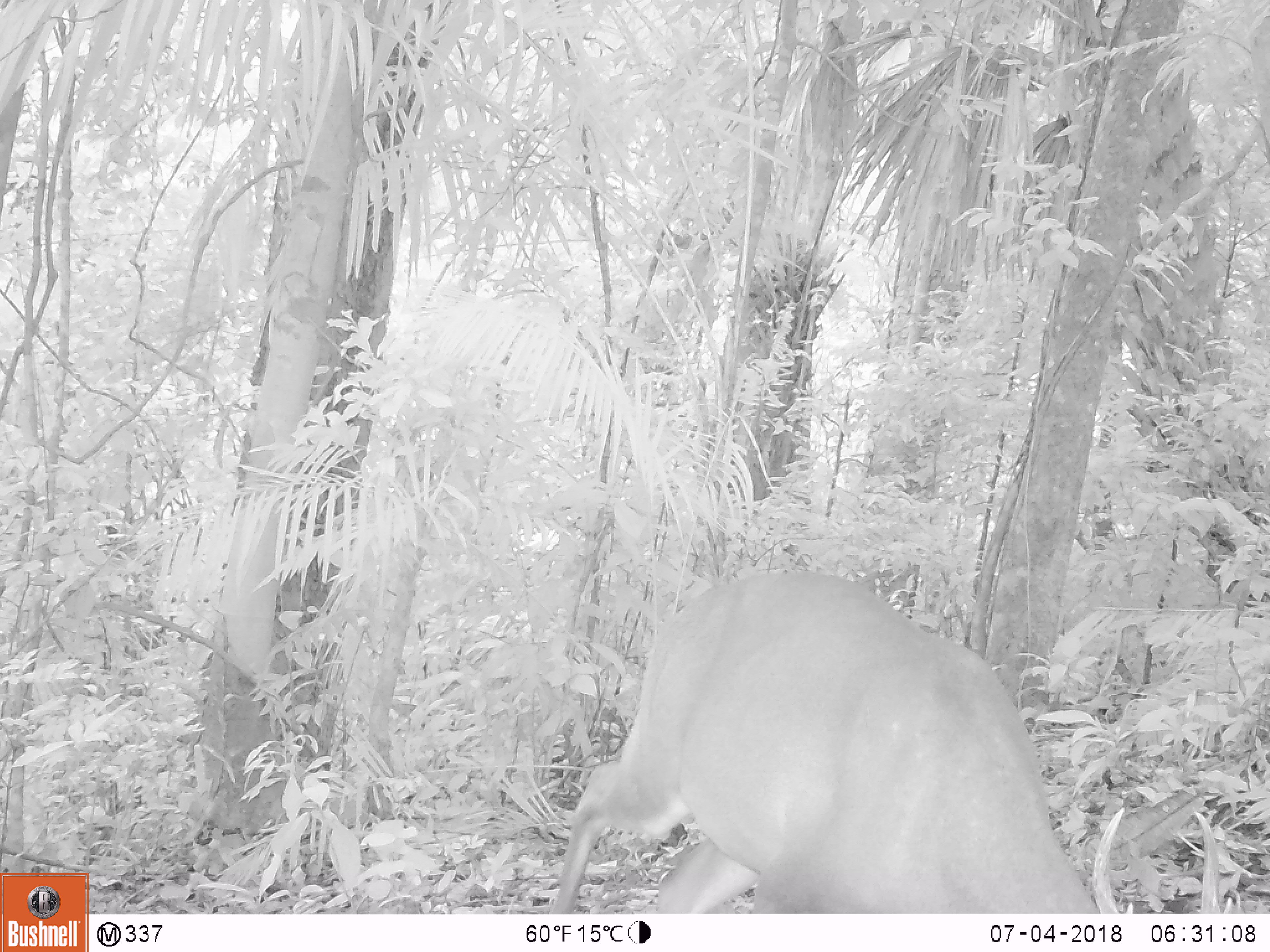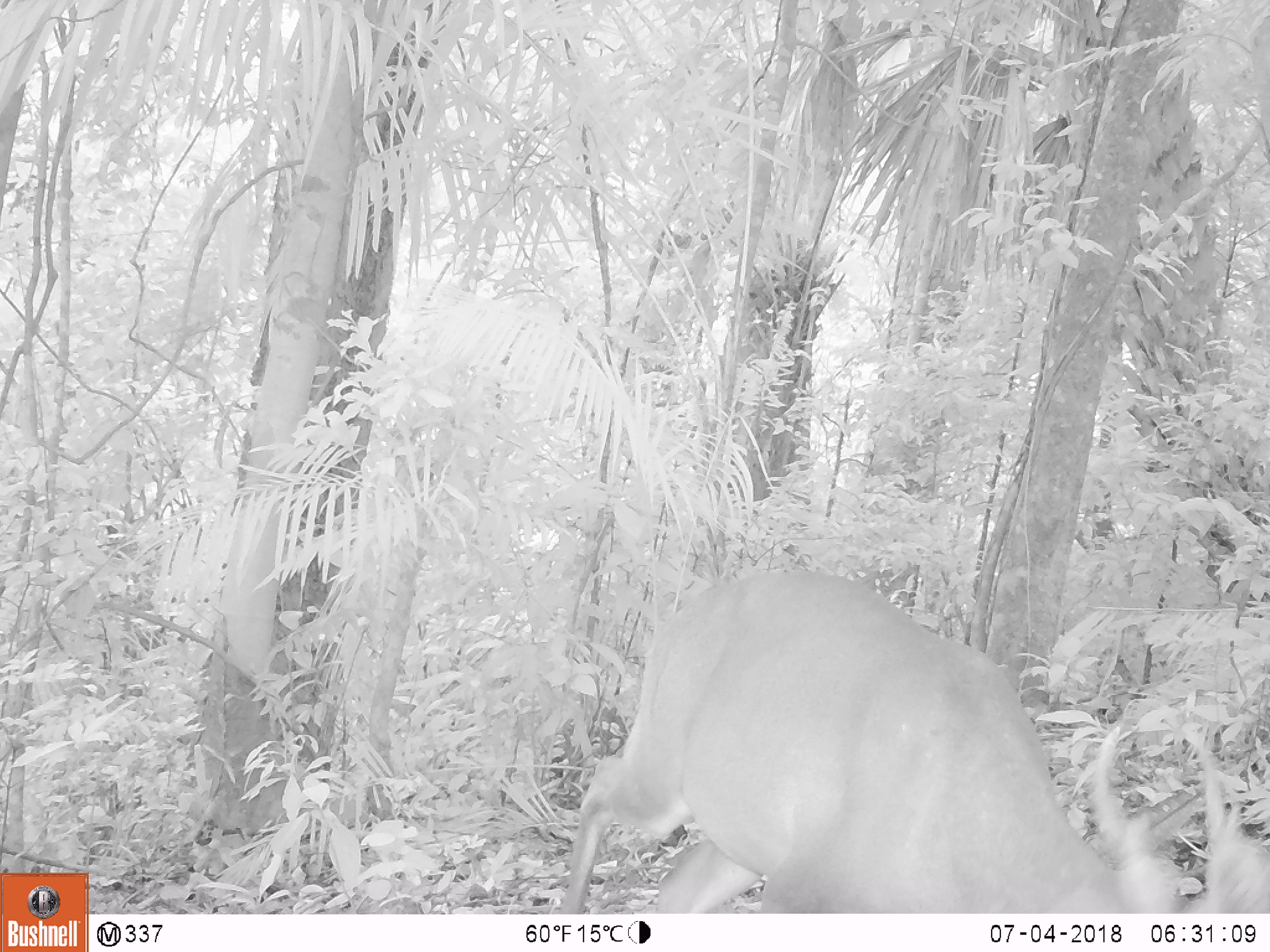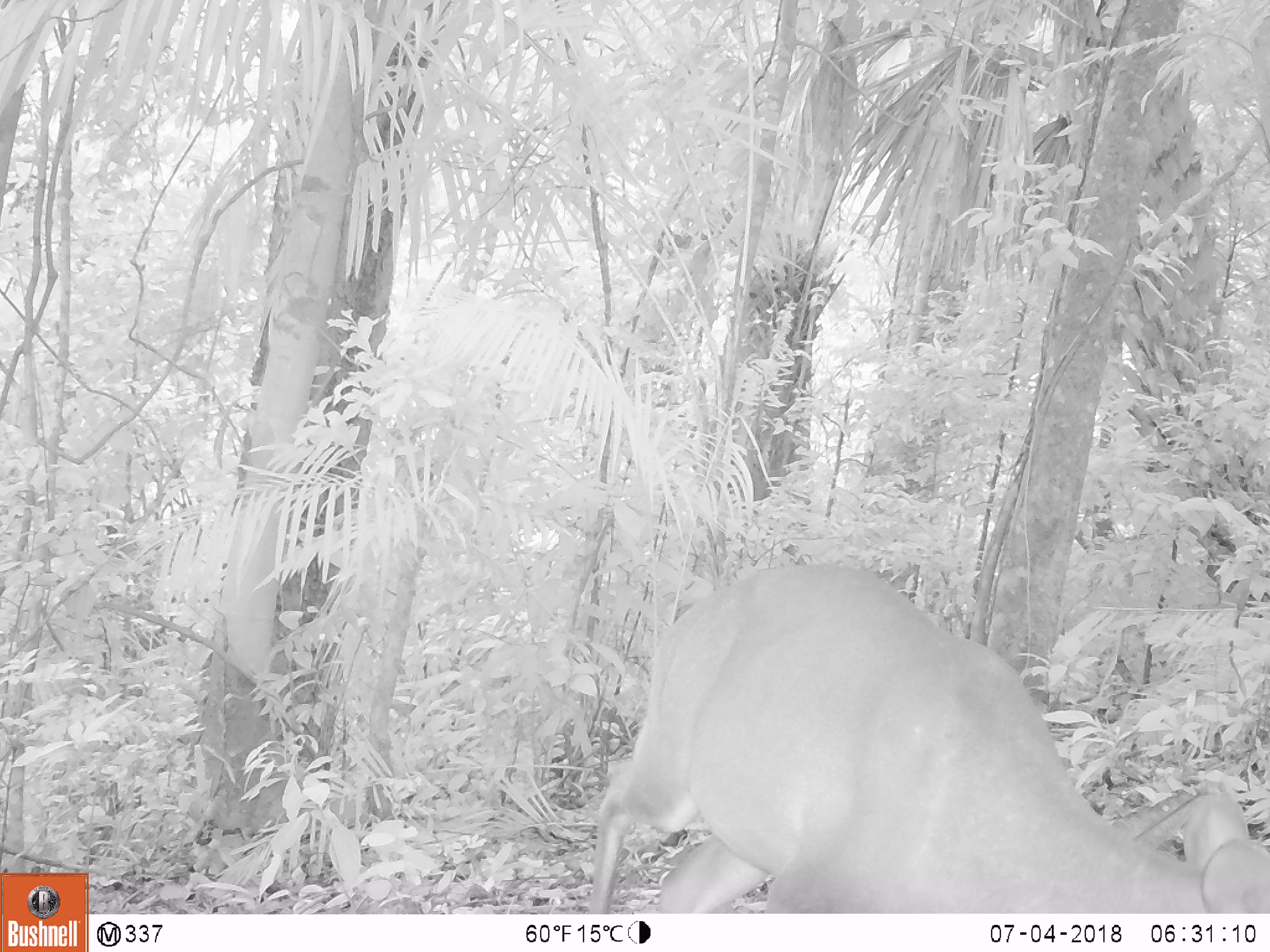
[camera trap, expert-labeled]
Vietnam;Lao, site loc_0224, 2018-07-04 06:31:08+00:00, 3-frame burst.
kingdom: Animalia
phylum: Chordata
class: Mammalia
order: Artiodactyla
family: Cervidae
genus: Muntiacus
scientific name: Muntiacus vuquangensis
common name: large-antlered muntjac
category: large antlered muntjac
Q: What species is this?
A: Large antlered muntjac (large-antlered muntjac) (Muntiacus vuquangensis).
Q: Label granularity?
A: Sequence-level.